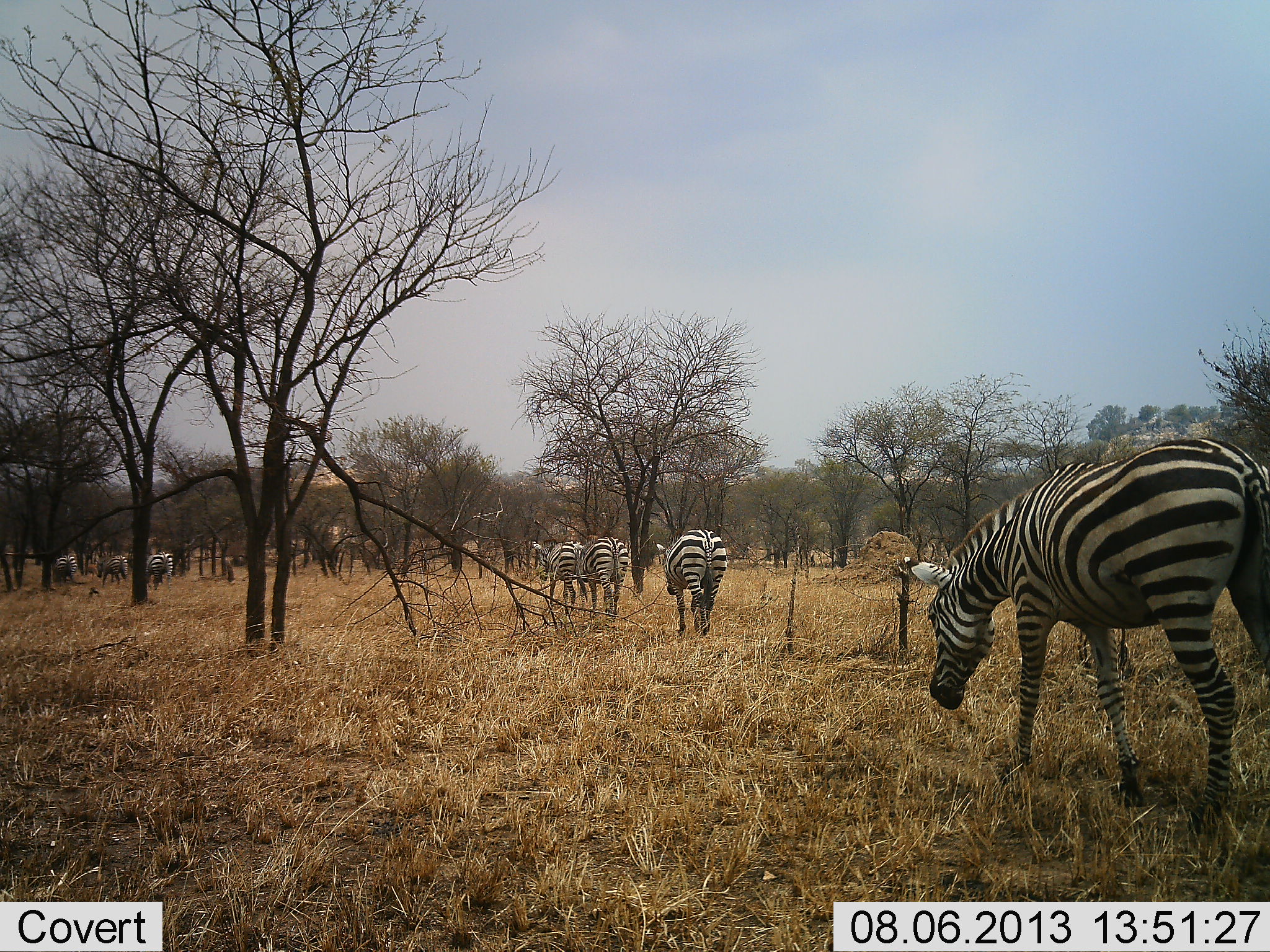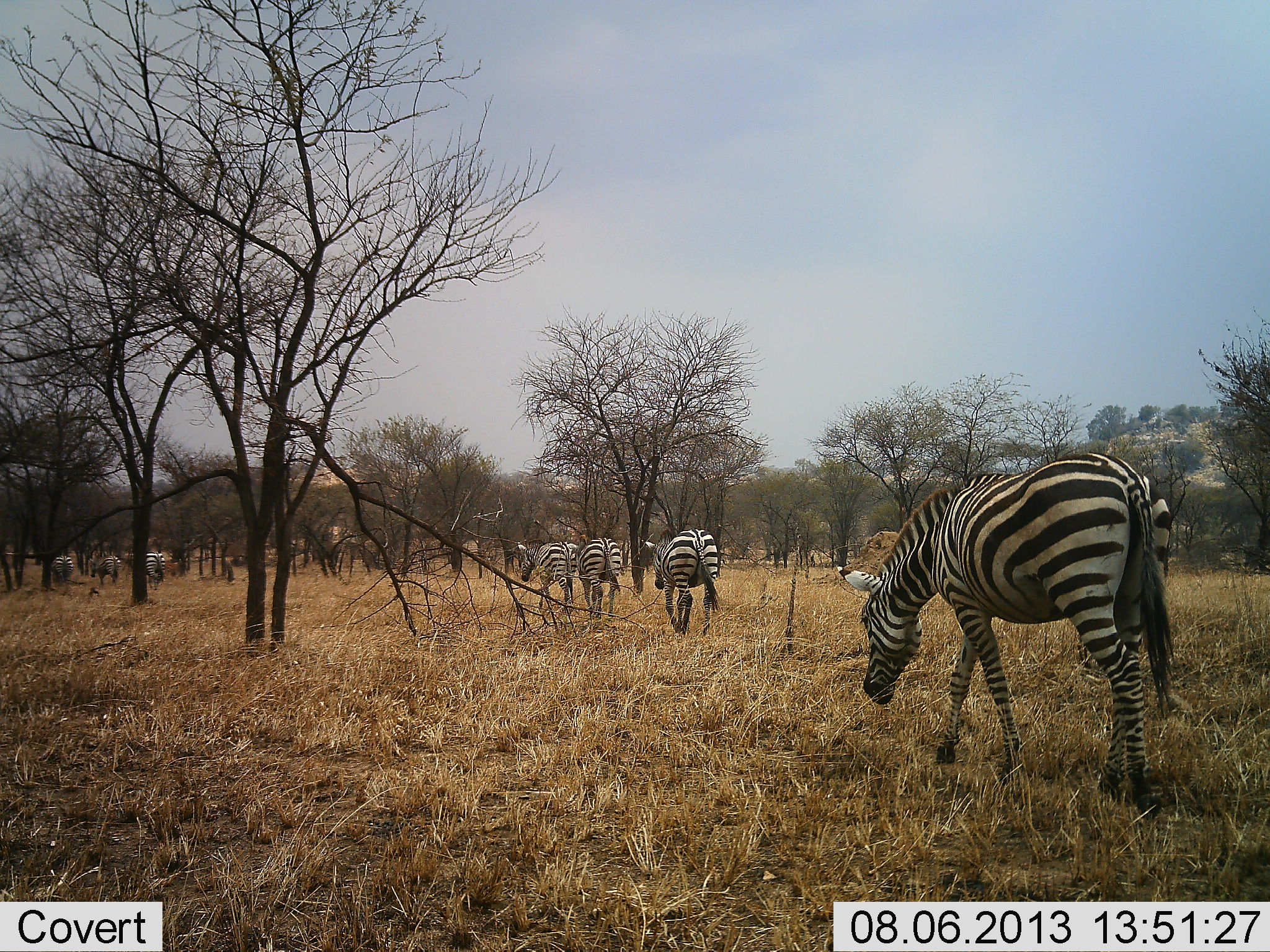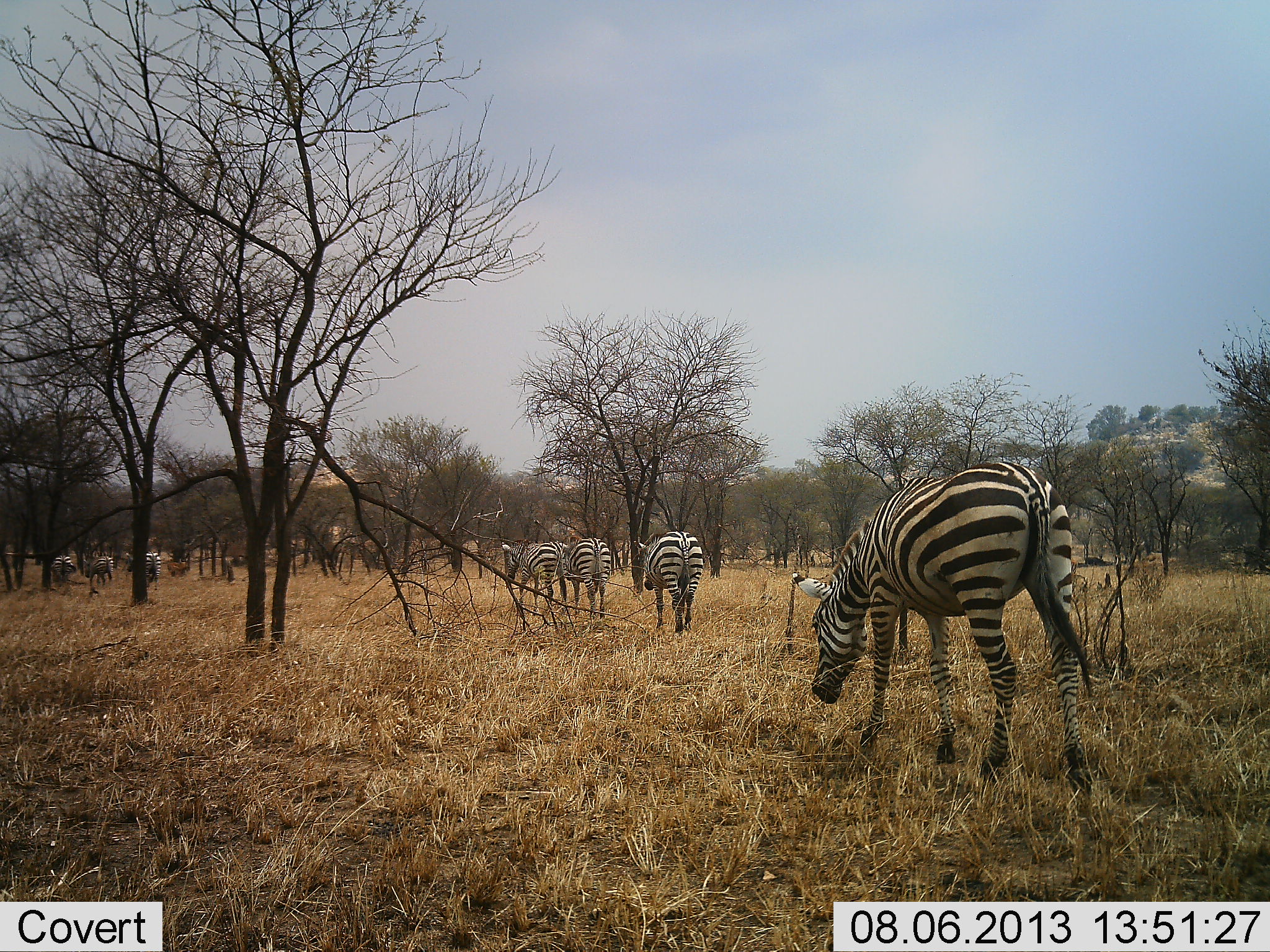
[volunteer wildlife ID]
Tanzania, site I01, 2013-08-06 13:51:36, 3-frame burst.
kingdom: Animalia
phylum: Chordata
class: Mammalia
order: Perissodactyla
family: Equidae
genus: Equus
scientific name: Equus quagga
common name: plains zebra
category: zebra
Zebra (plains zebra) (Equus quagga), count 7. Behavior (volunteer vote fractions): standing 16%, resting 0%, moving 97%, interacting 3%. Young present (vote fraction): 0%. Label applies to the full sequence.